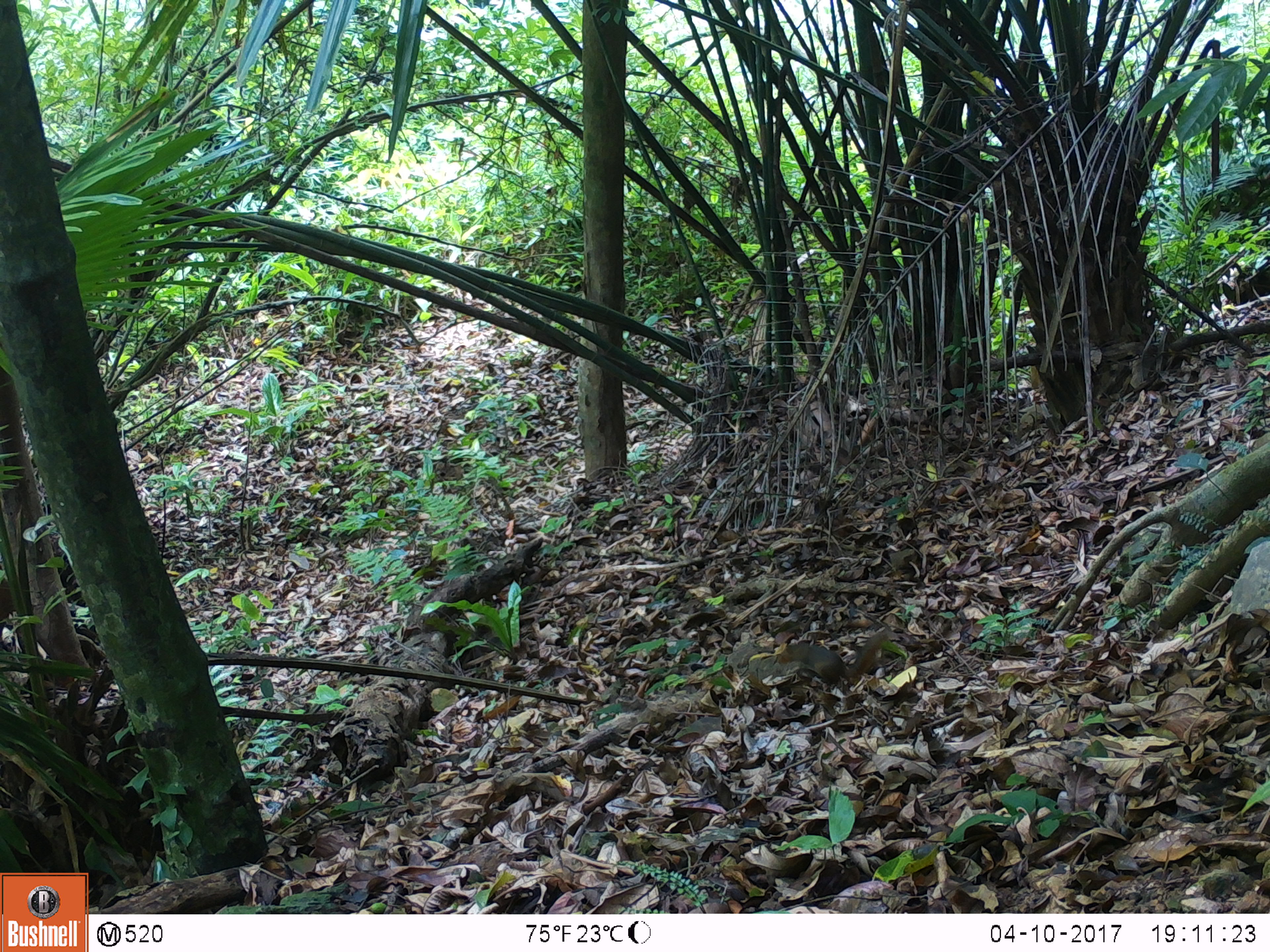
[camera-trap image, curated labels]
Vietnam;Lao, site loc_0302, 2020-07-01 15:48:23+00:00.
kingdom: Animalia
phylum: Chordata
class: Mammalia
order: Rodentia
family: Sciuridae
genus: Dremomys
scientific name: Dremomys rufigenis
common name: red-cheeked squirrel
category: red cheeked squirrel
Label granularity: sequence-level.